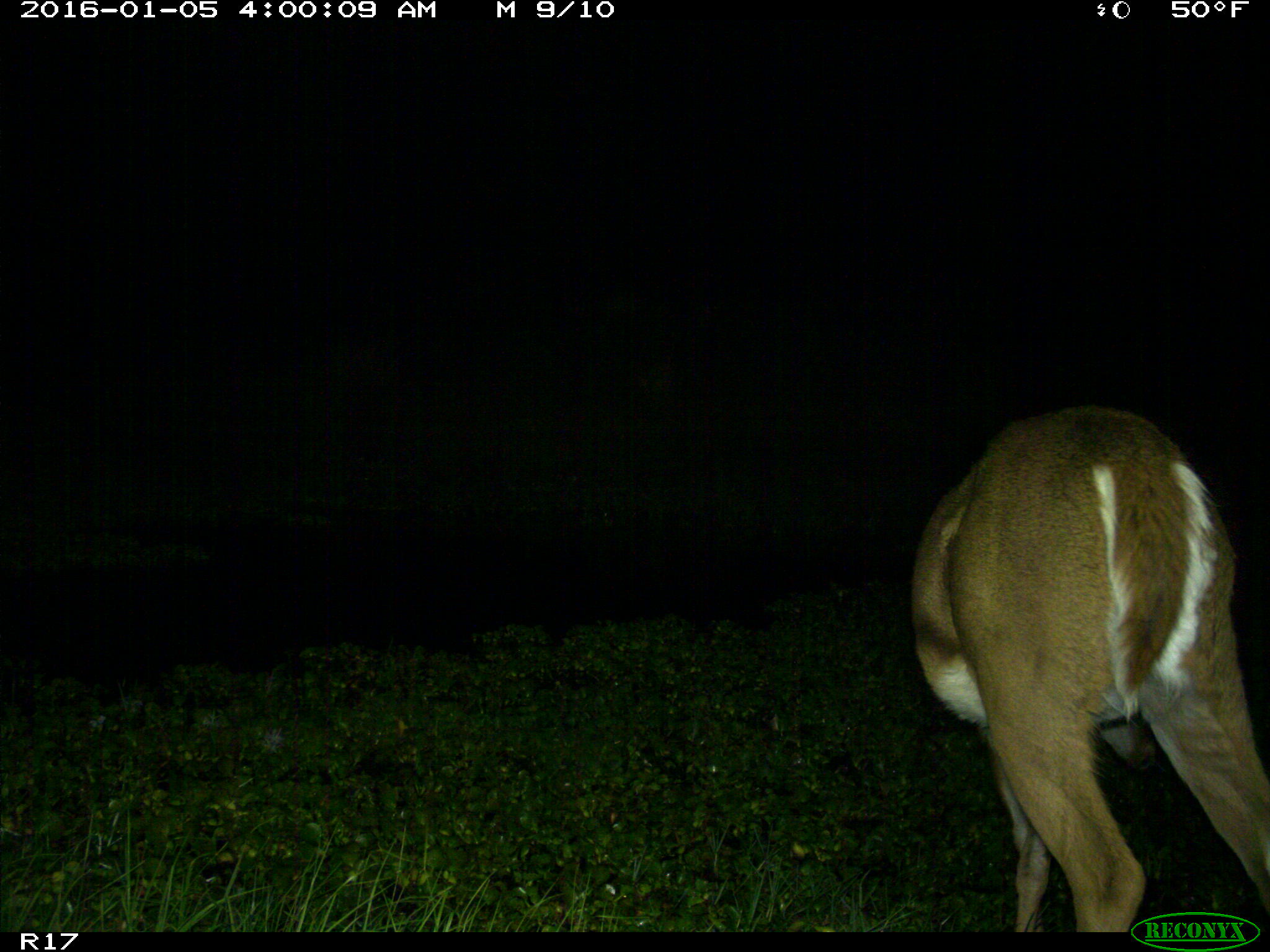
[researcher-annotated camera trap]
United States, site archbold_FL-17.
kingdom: Animalia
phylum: Chordata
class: Mammalia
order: Artiodactyla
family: Cervidae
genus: Odocoileus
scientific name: Odocoileus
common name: deer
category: unidentified deer